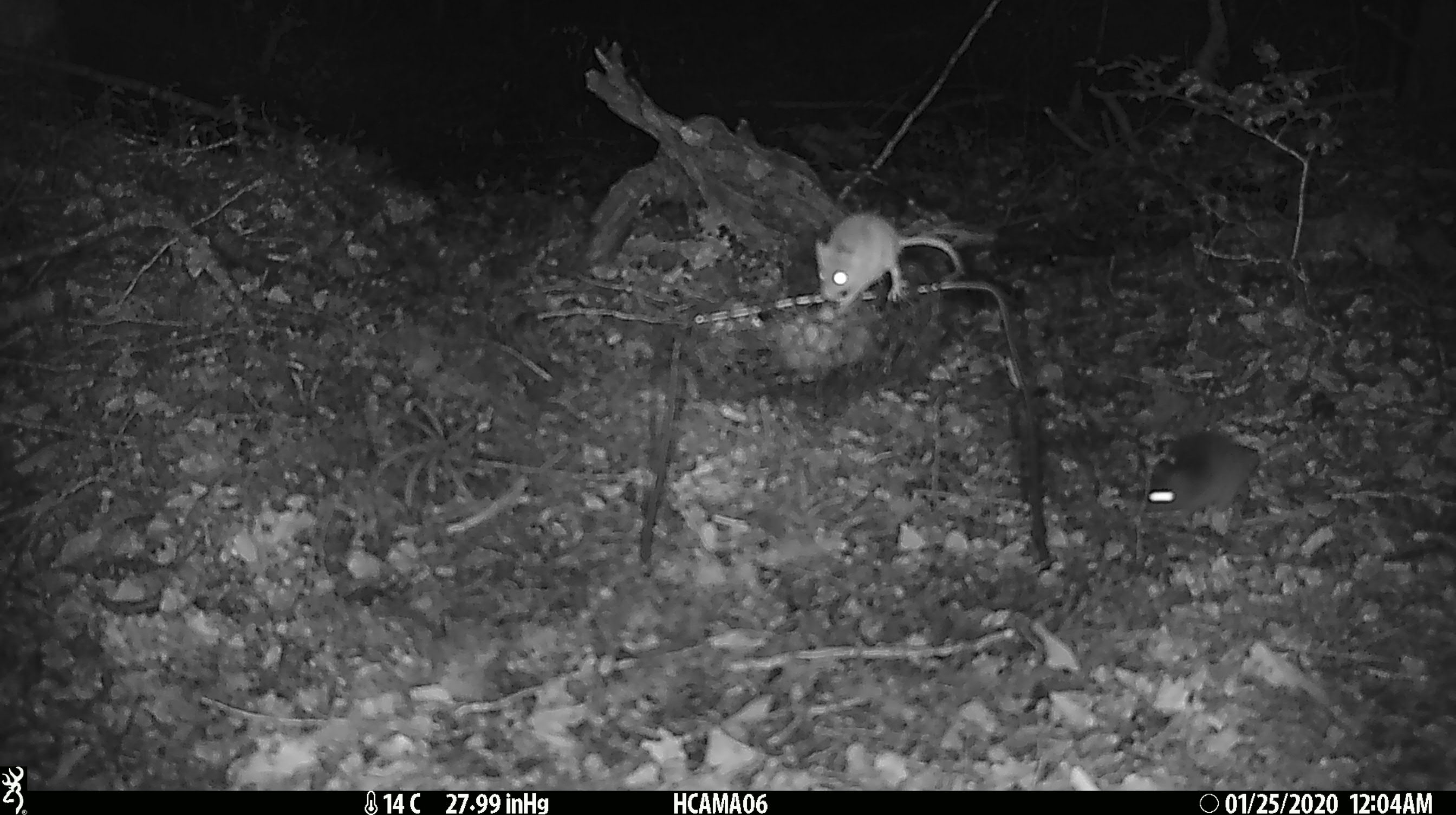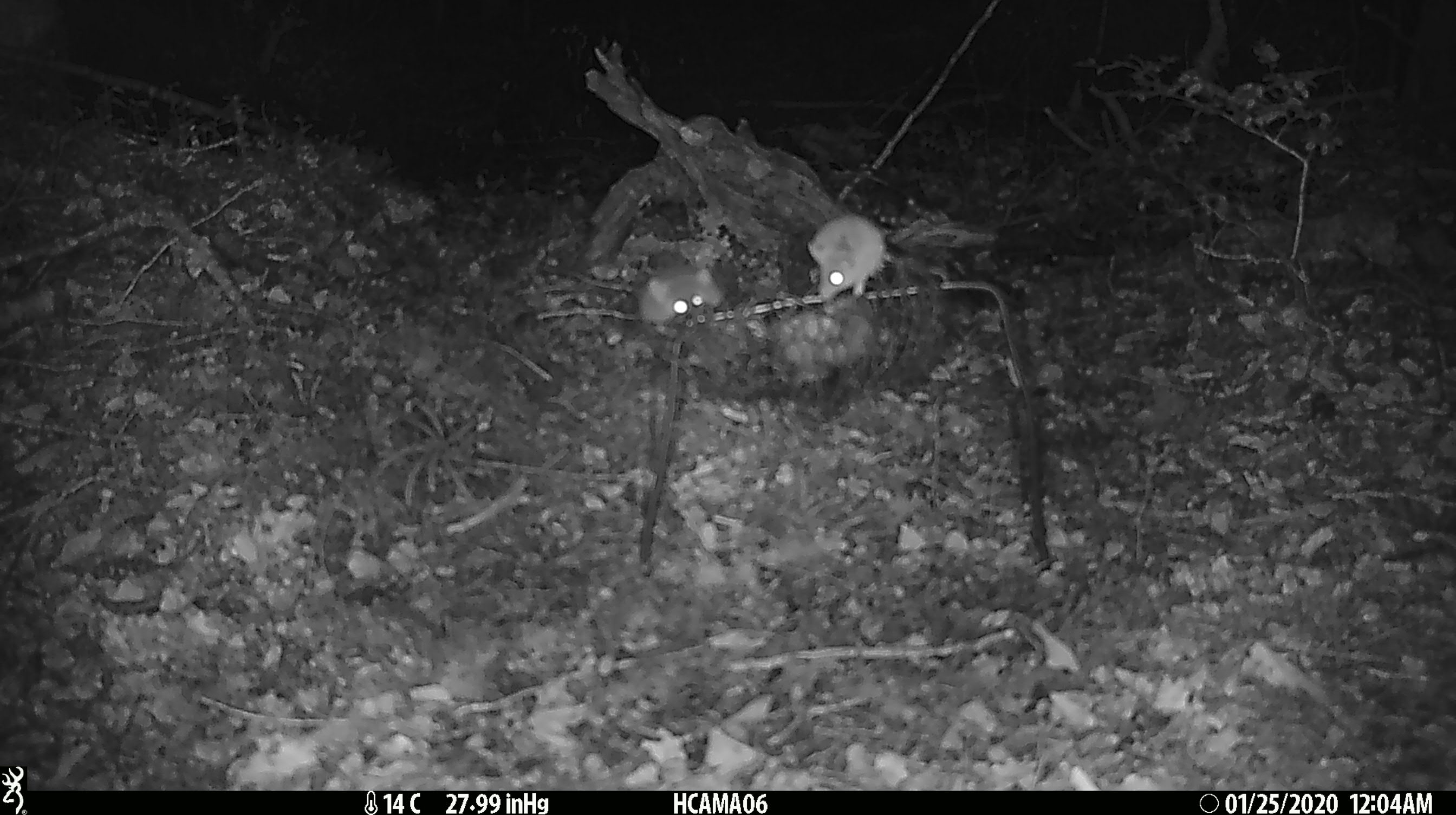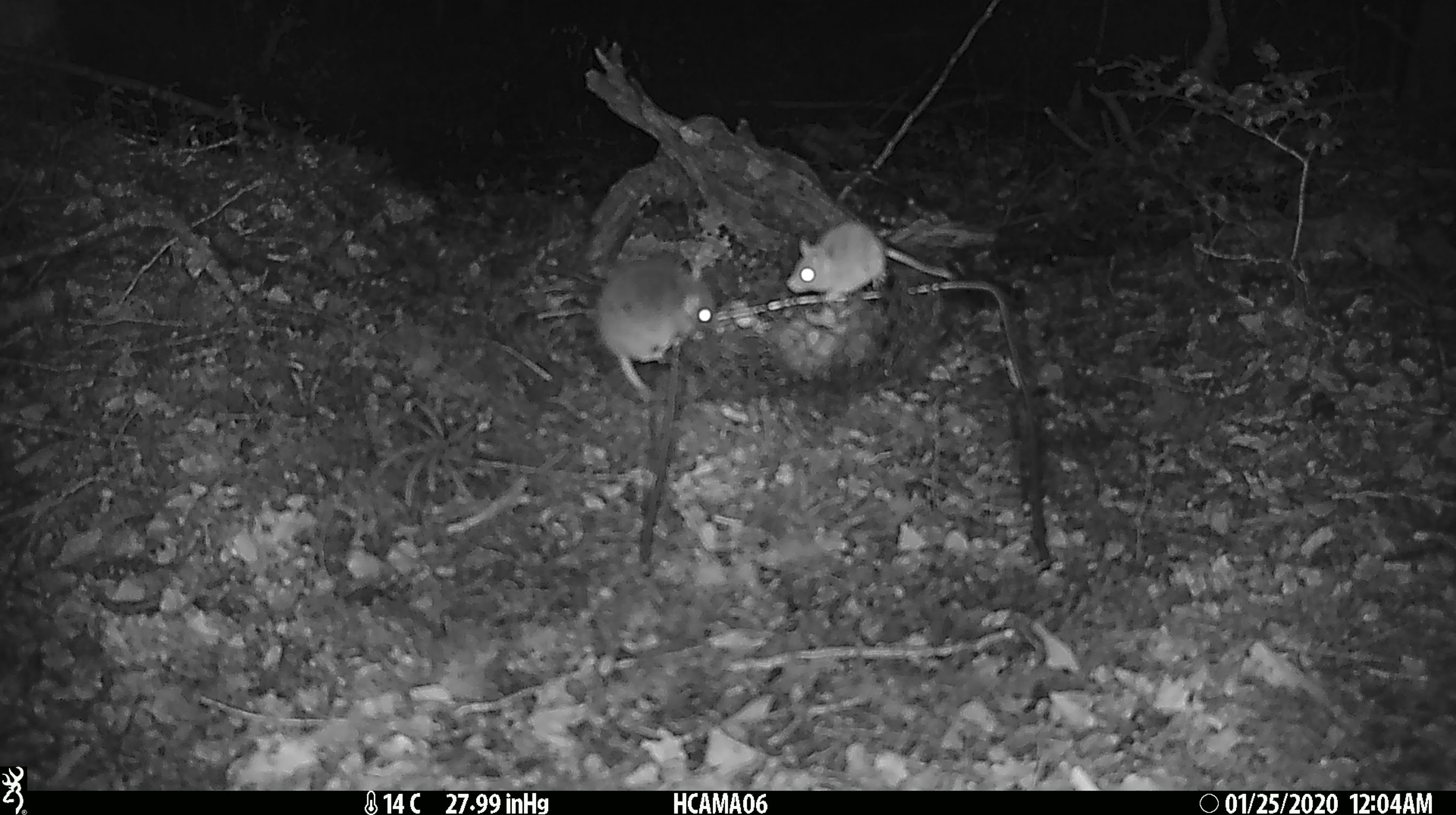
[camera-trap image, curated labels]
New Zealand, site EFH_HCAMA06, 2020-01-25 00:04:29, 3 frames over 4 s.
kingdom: Animalia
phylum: Chordata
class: Mammalia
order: Rodentia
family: Muridae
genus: Mus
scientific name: Mus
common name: mouse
Mouse (Mus).